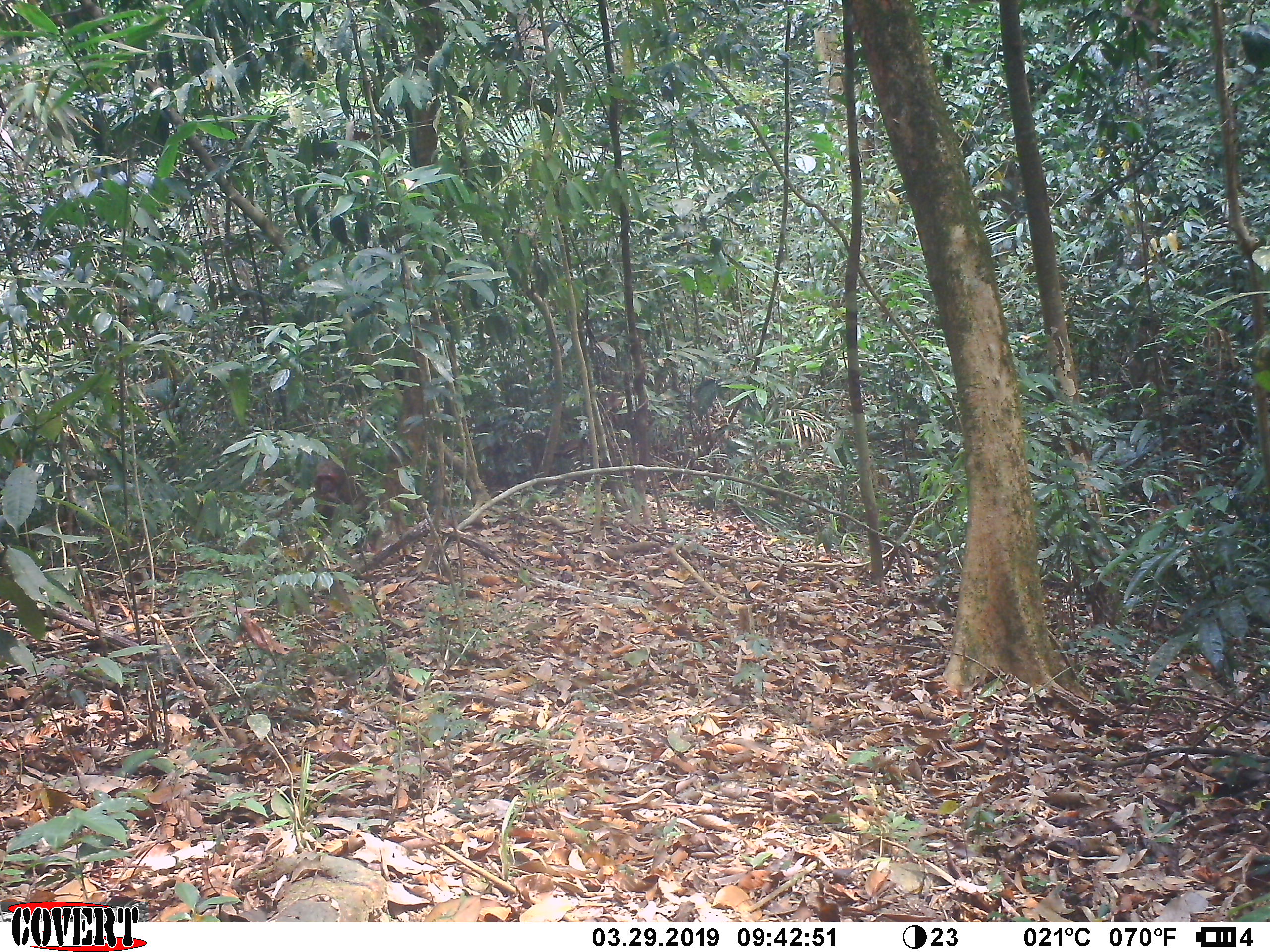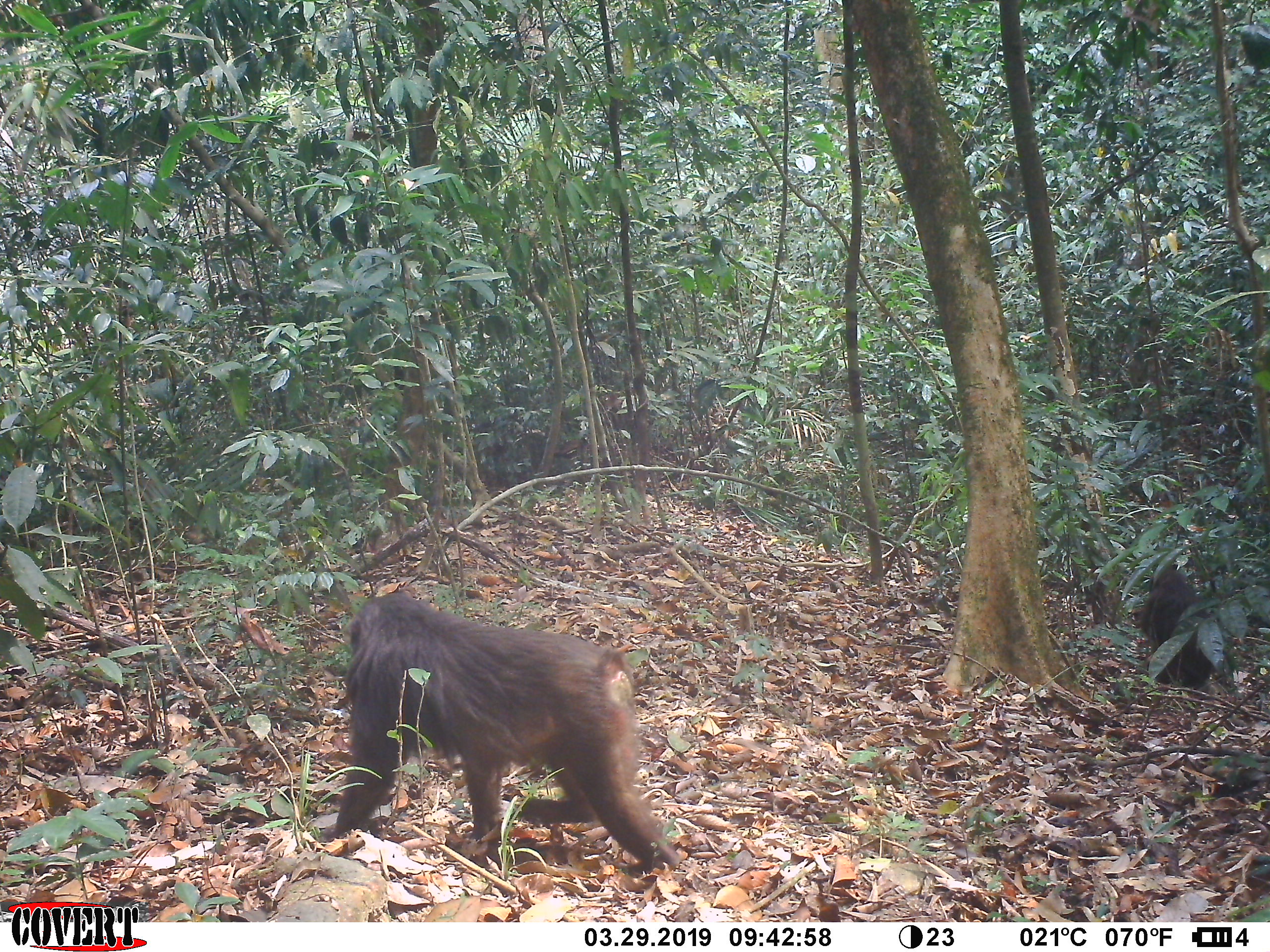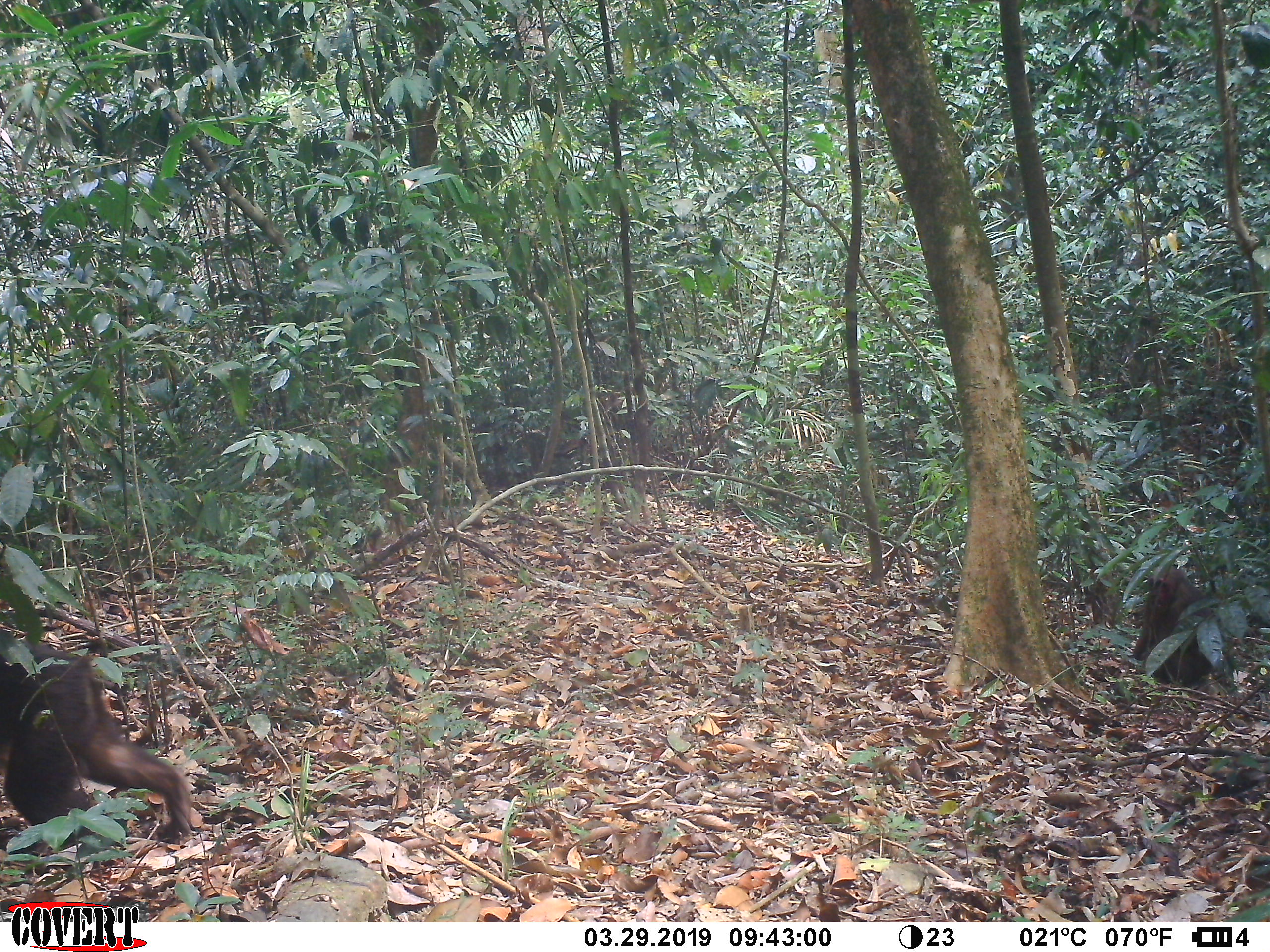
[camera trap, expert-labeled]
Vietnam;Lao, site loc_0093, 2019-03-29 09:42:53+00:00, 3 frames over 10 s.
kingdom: Animalia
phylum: Chordata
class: Mammalia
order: Primates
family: Cercopithecidae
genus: Macaca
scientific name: Macaca arctoides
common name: stump-tailed macaque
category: stump tailed macaque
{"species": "stump tailed macaque (stump-tailed macaque) (Macaca arctoides)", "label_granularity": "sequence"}